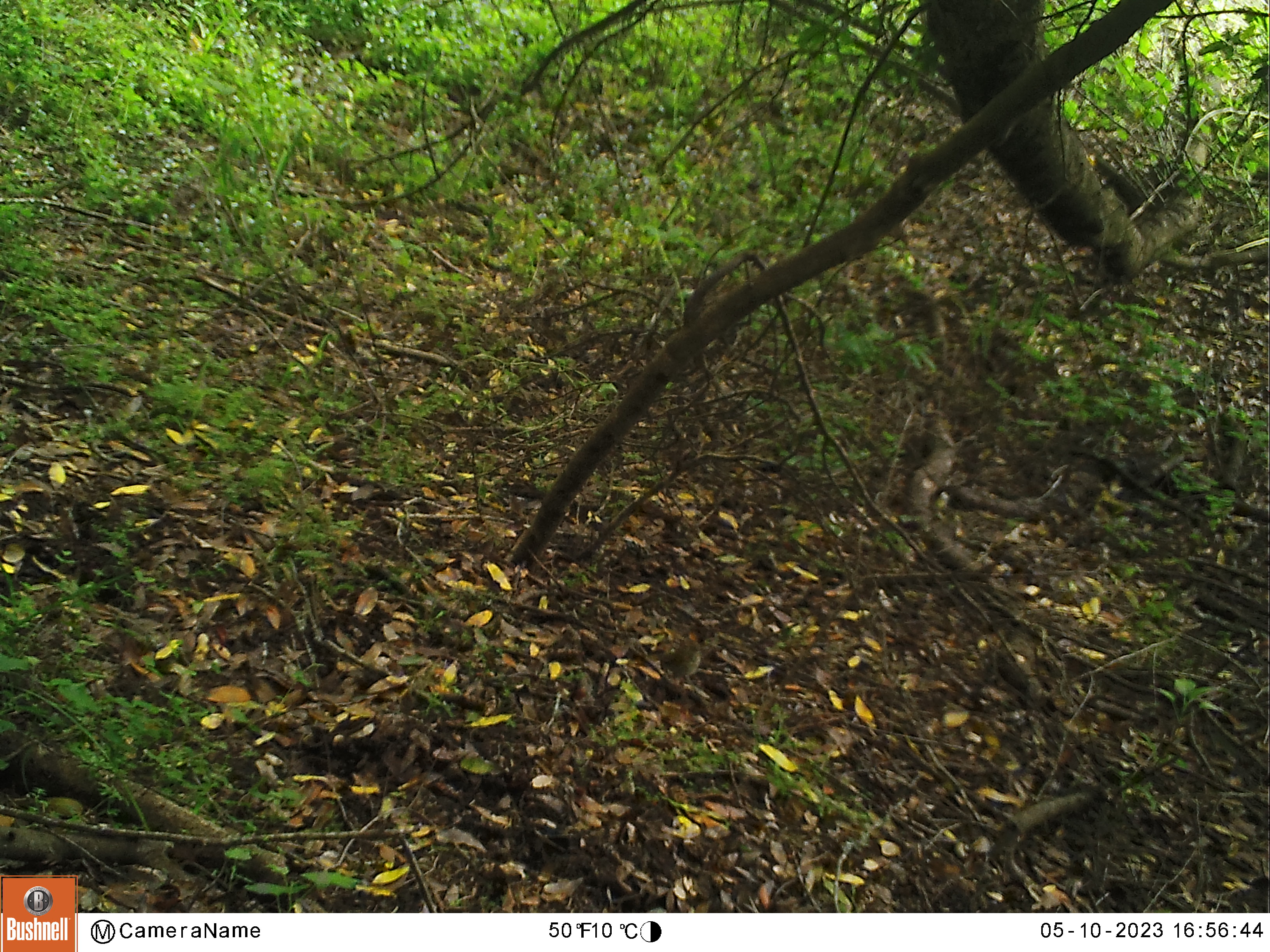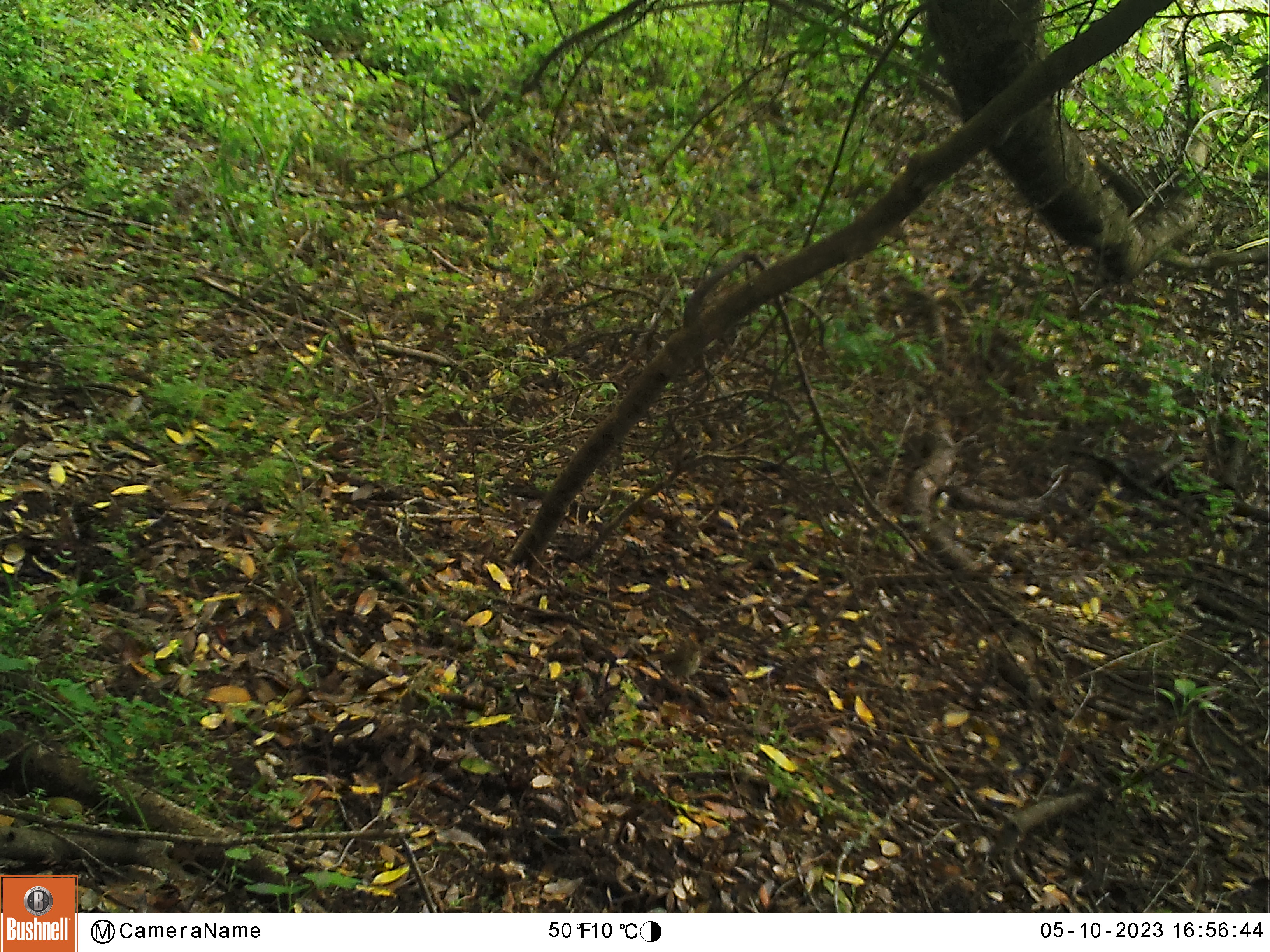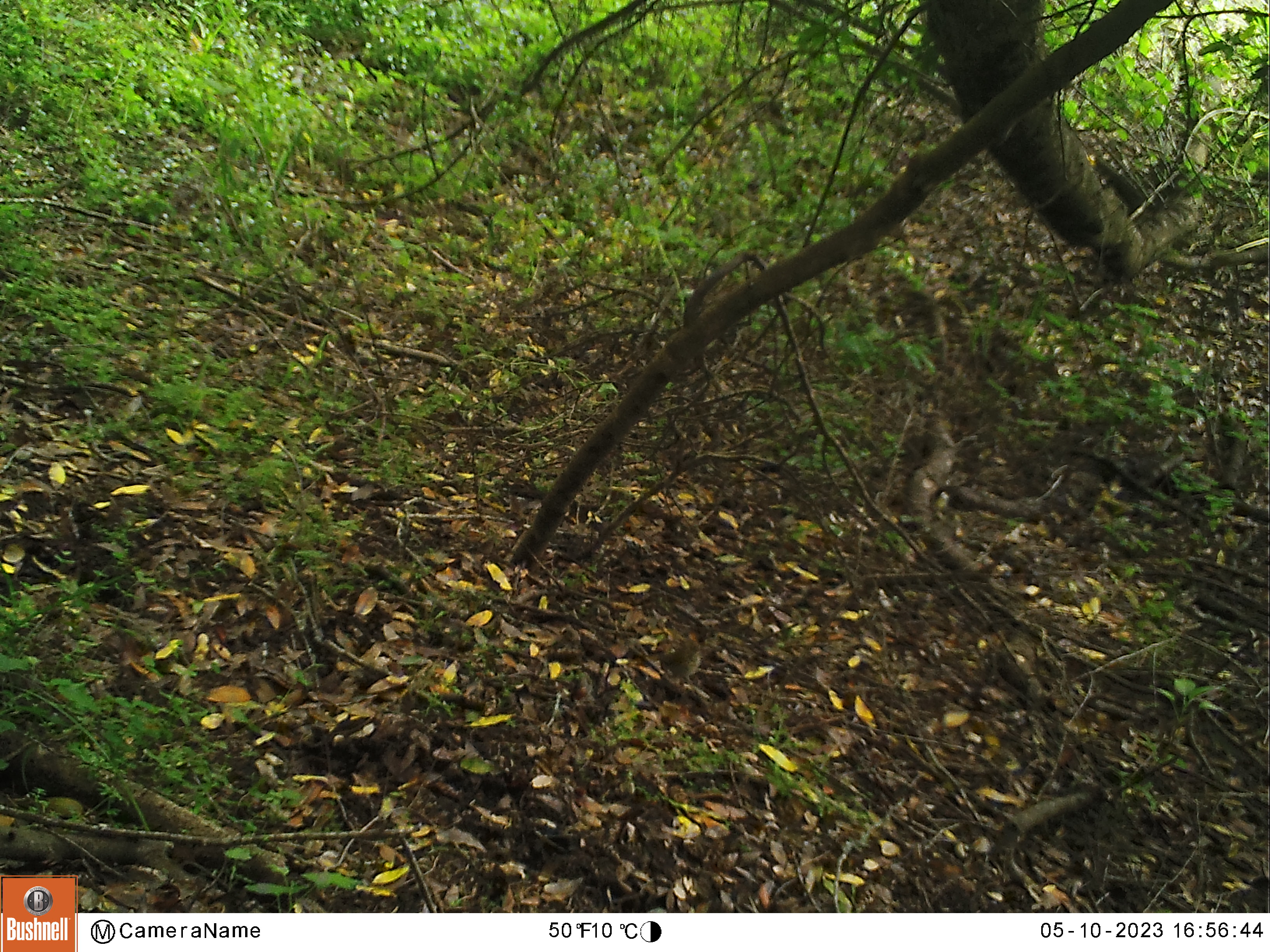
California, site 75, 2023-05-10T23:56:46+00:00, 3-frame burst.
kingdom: Animalia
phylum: Chordata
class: Aves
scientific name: Aves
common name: bird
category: unknown bird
Unknown bird (bird) (Aves).